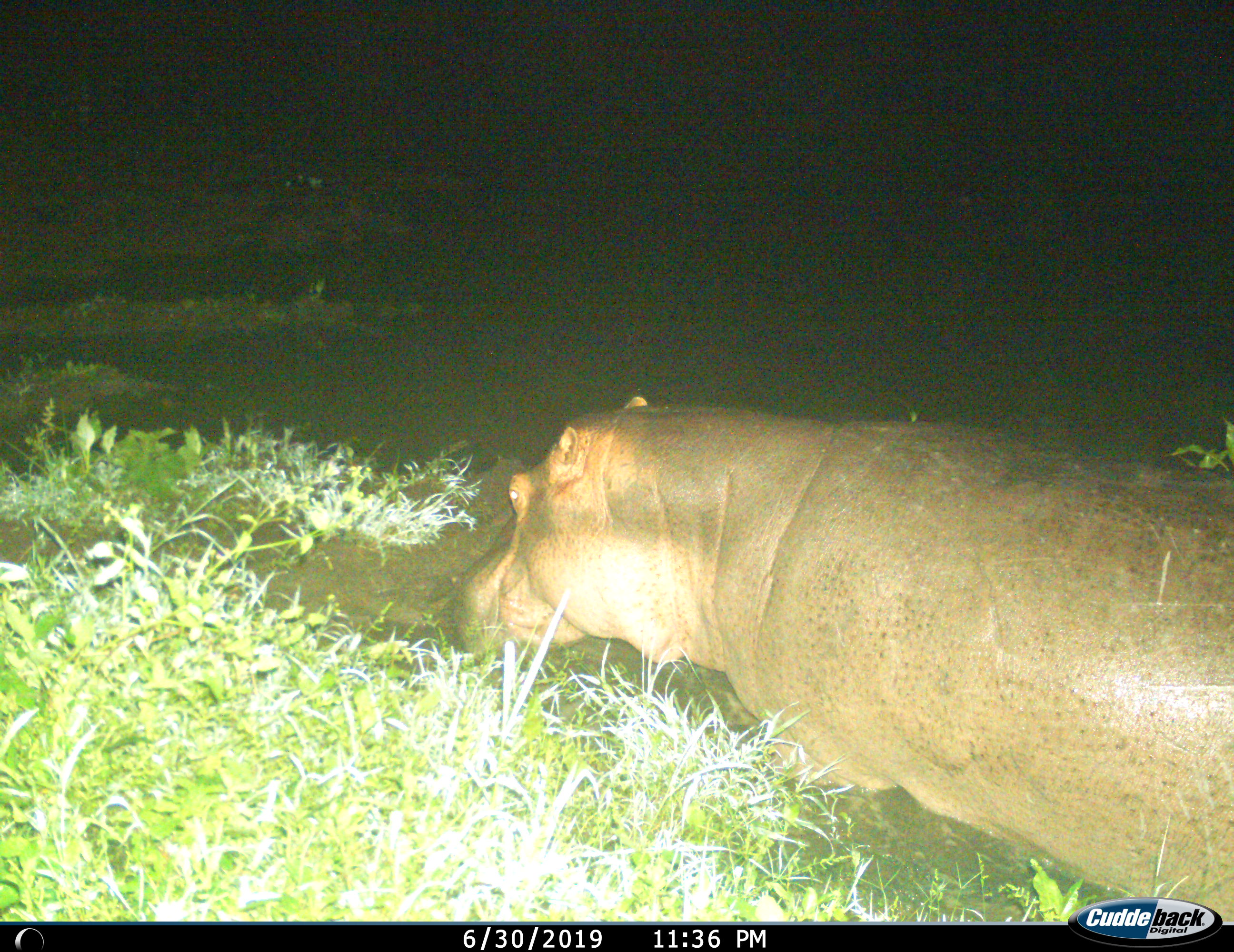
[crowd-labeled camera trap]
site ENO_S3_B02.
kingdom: Animalia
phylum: Chordata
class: Mammalia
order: Artiodactyla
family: Hippopotamidae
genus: Hippopotamus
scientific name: Hippopotamus amphibius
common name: hippopotamus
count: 1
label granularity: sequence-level